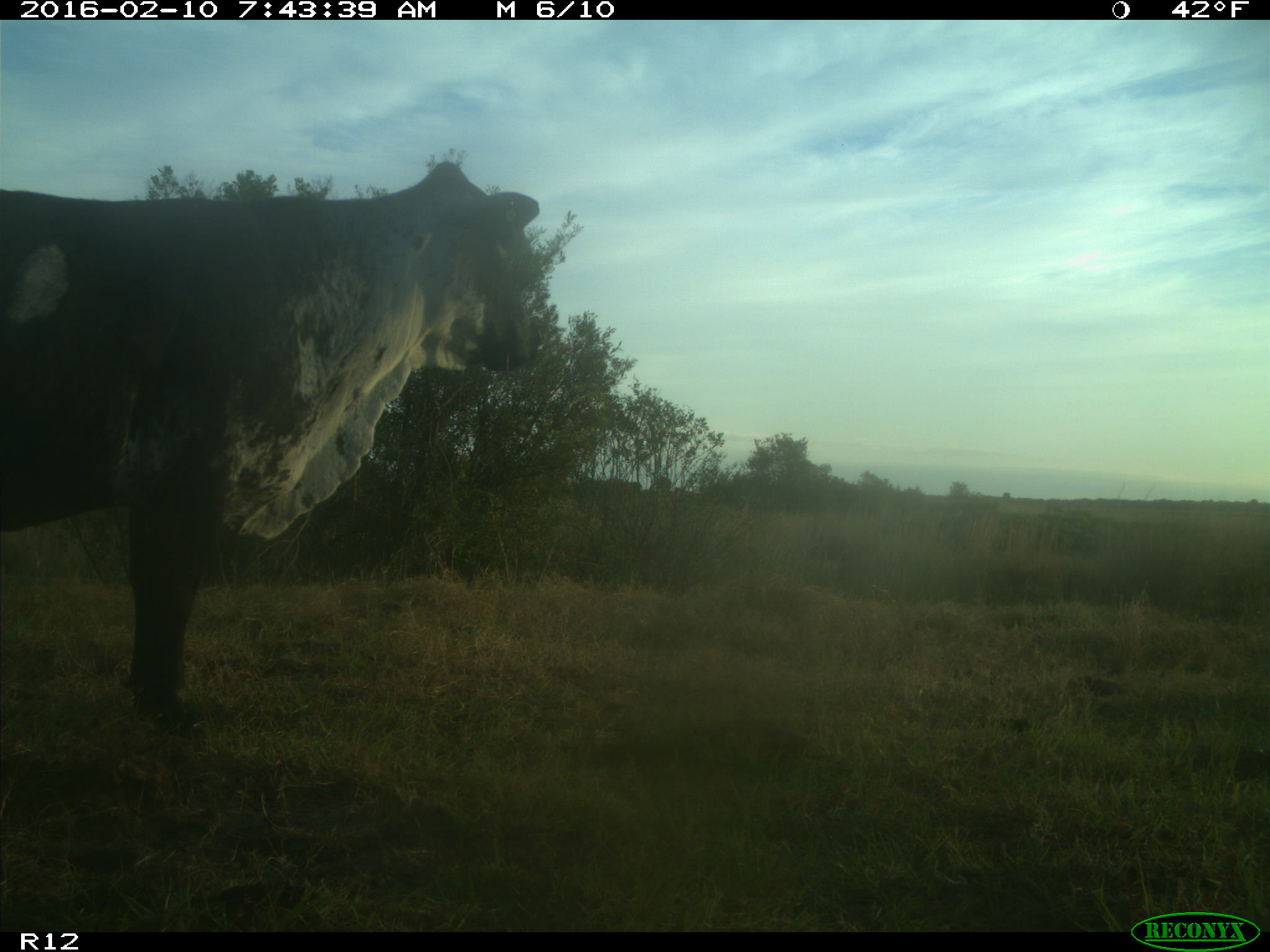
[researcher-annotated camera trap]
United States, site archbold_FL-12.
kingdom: Animalia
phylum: Chordata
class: Mammalia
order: Artiodactyla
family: Bovidae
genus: Bos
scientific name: Bos taurus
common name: domestic cow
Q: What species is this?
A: Bos taurus (domestic cow).